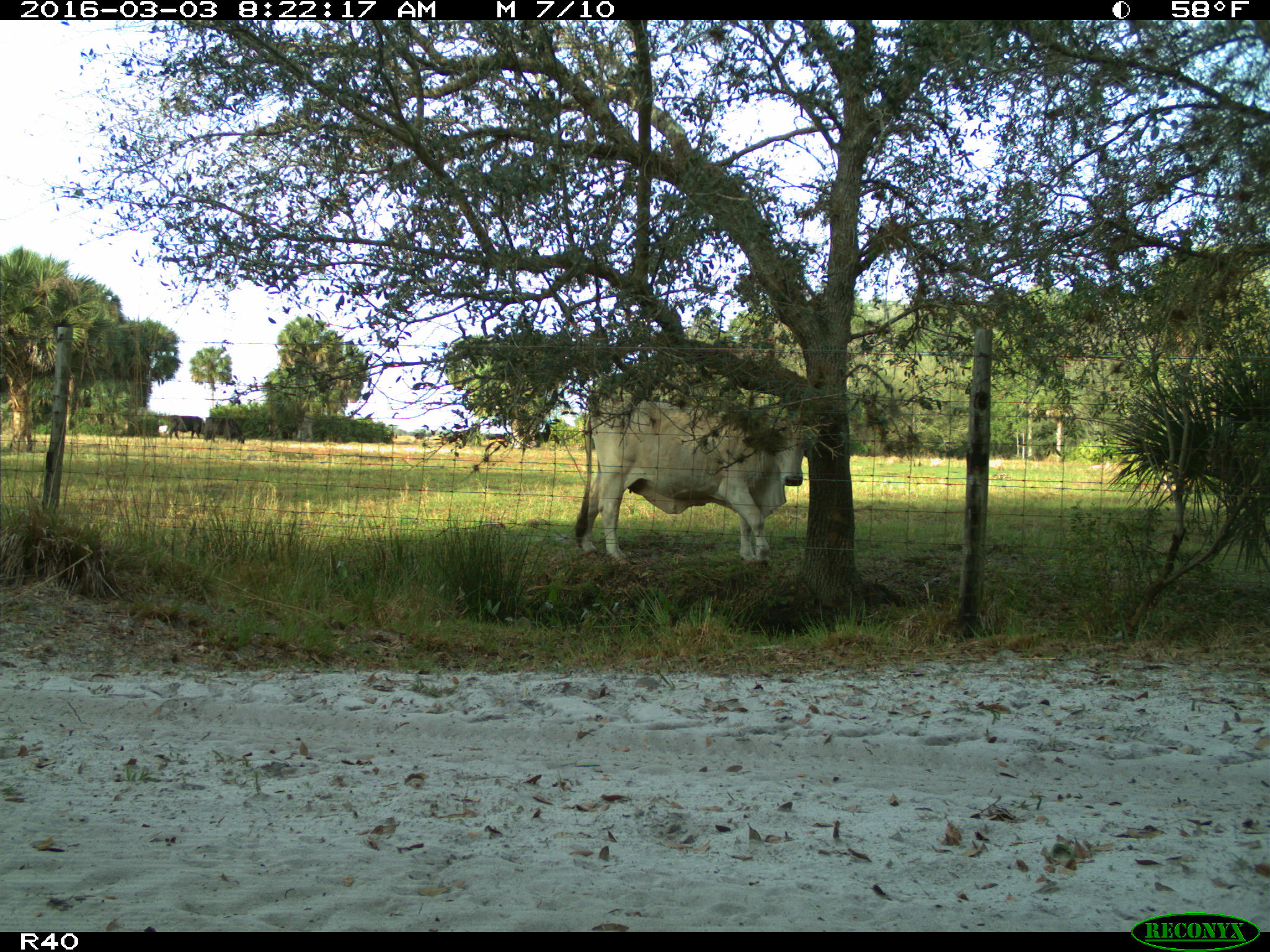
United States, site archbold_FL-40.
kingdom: Animalia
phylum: Chordata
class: Mammalia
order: Artiodactyla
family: Bovidae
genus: Bos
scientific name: Bos taurus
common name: domestic cow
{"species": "Bos taurus (domestic cow)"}